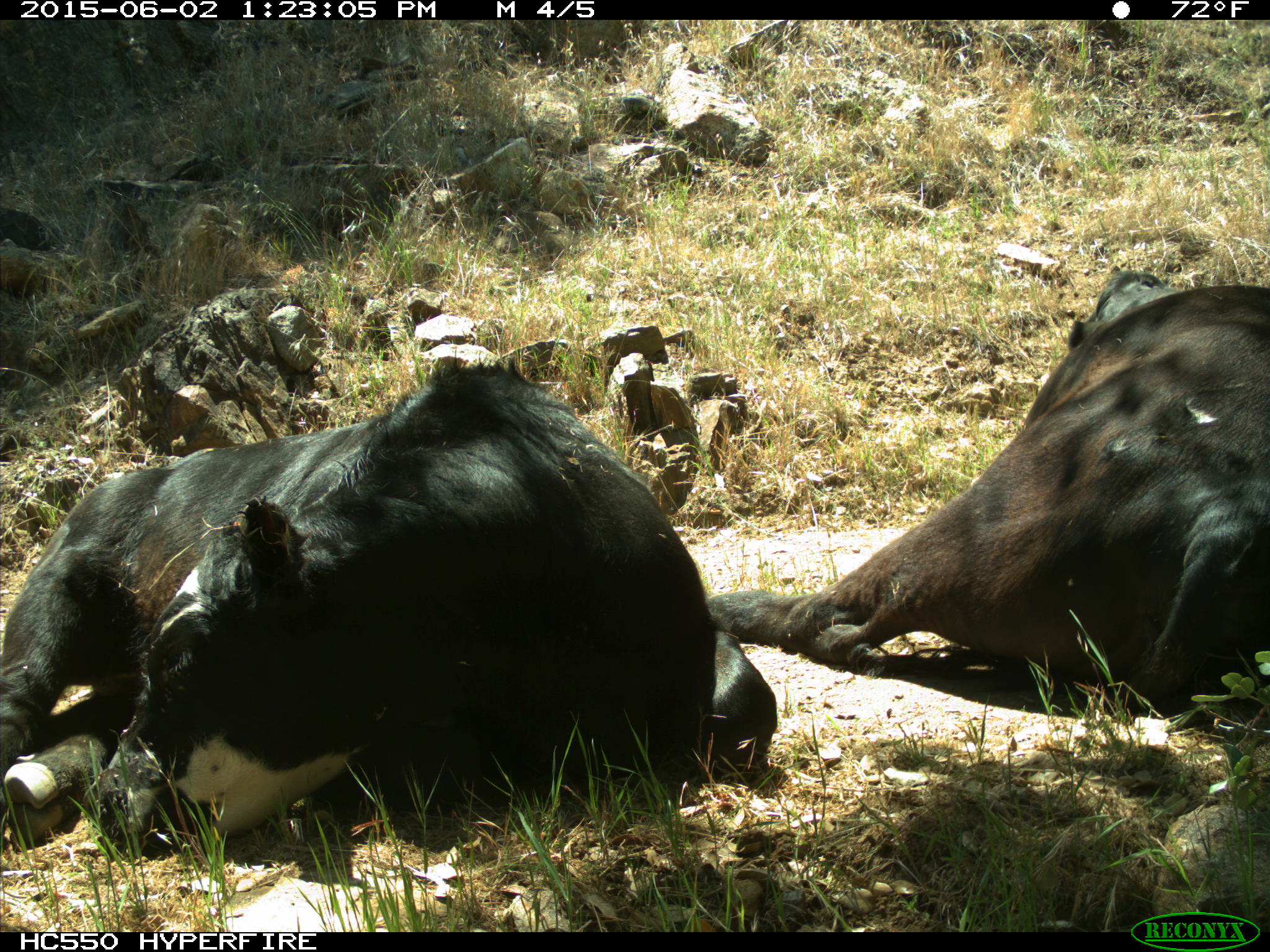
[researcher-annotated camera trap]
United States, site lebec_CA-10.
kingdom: Animalia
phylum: Chordata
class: Mammalia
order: Artiodactyla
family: Bovidae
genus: Bos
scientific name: Bos taurus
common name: domestic cow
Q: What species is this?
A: Bos taurus (domestic cow).